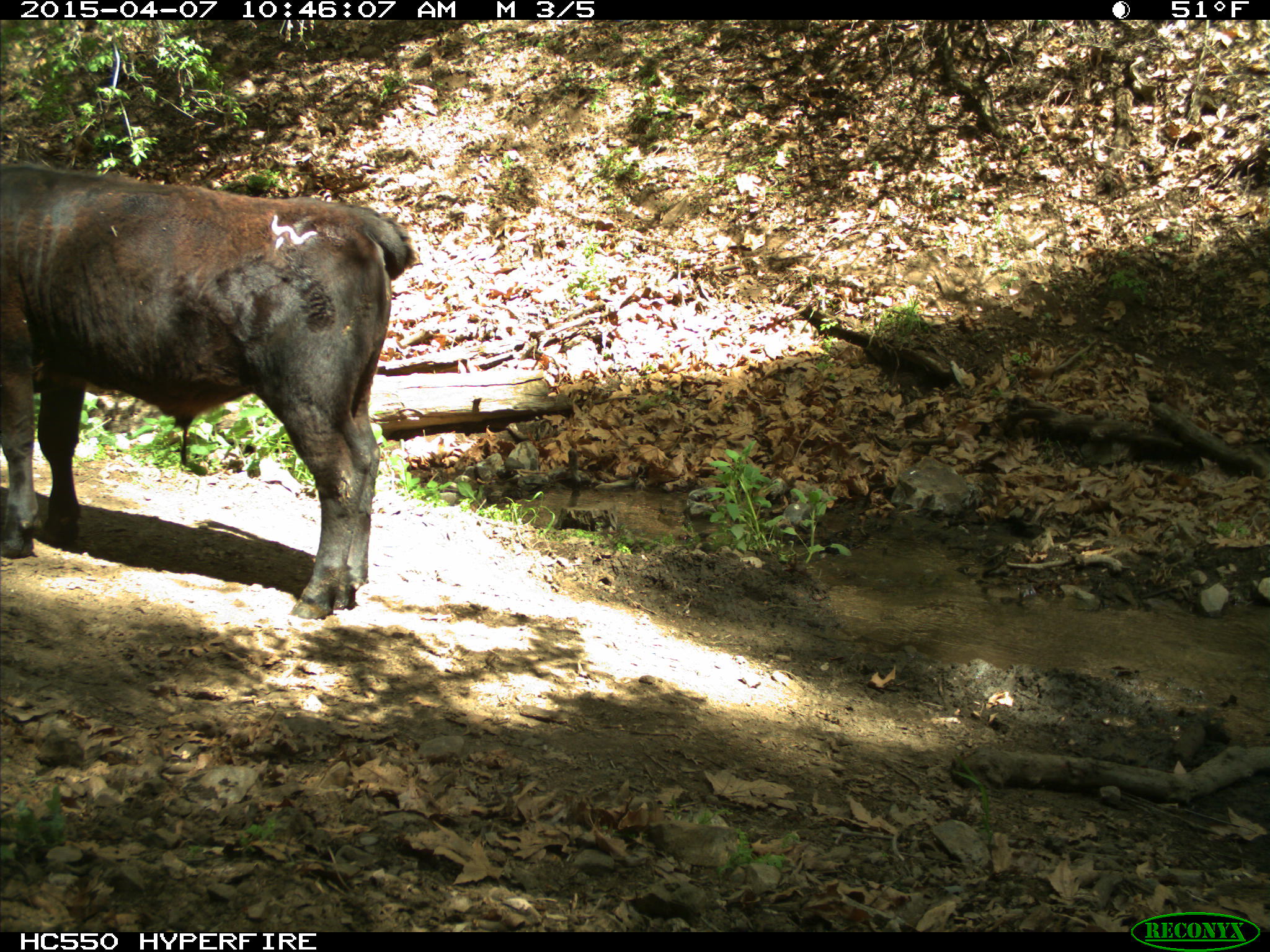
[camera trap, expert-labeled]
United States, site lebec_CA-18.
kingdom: Animalia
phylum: Chordata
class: Mammalia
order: Artiodactyla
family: Bovidae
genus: Bos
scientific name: Bos taurus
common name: domestic cow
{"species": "Bos taurus (domestic cow)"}